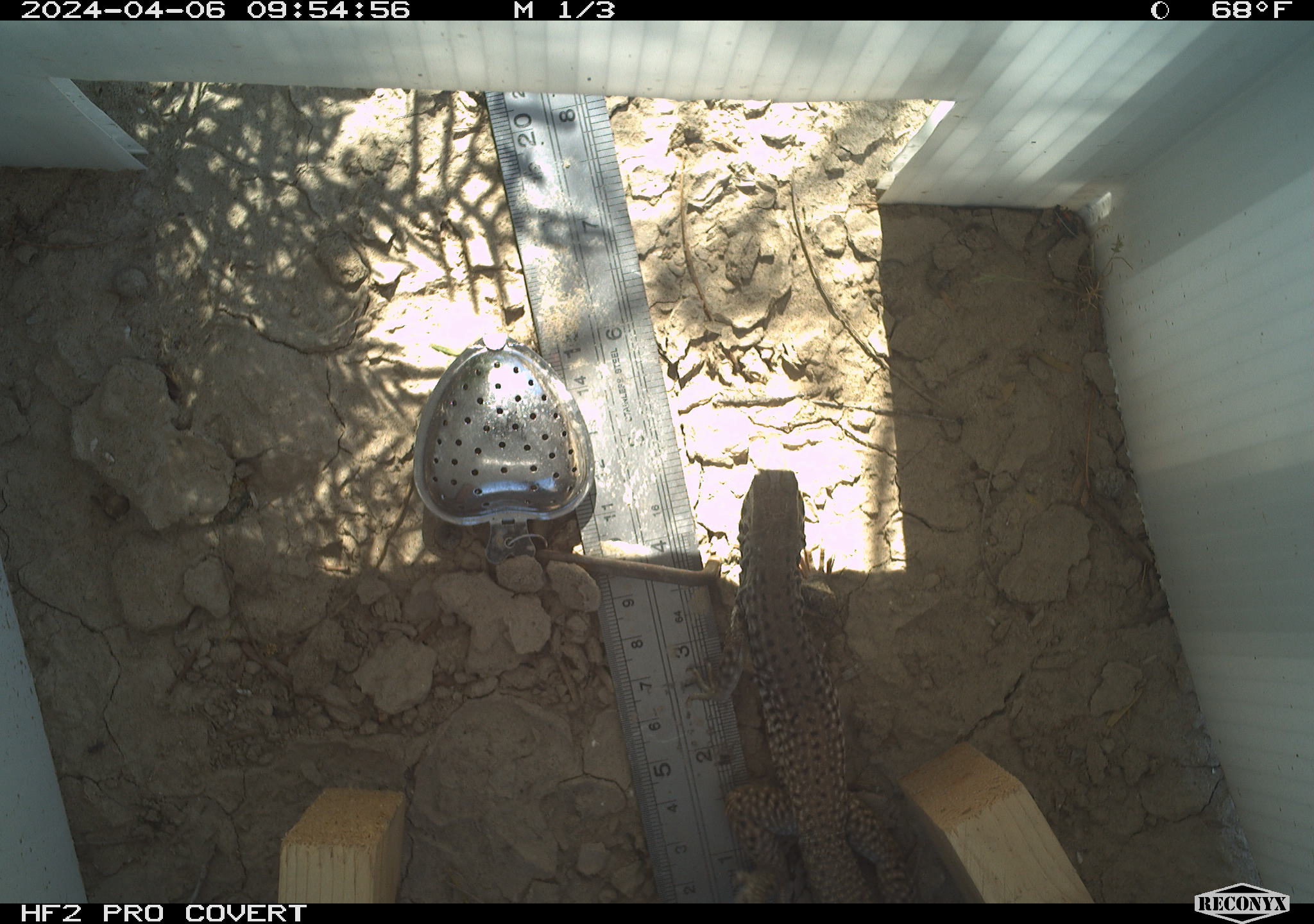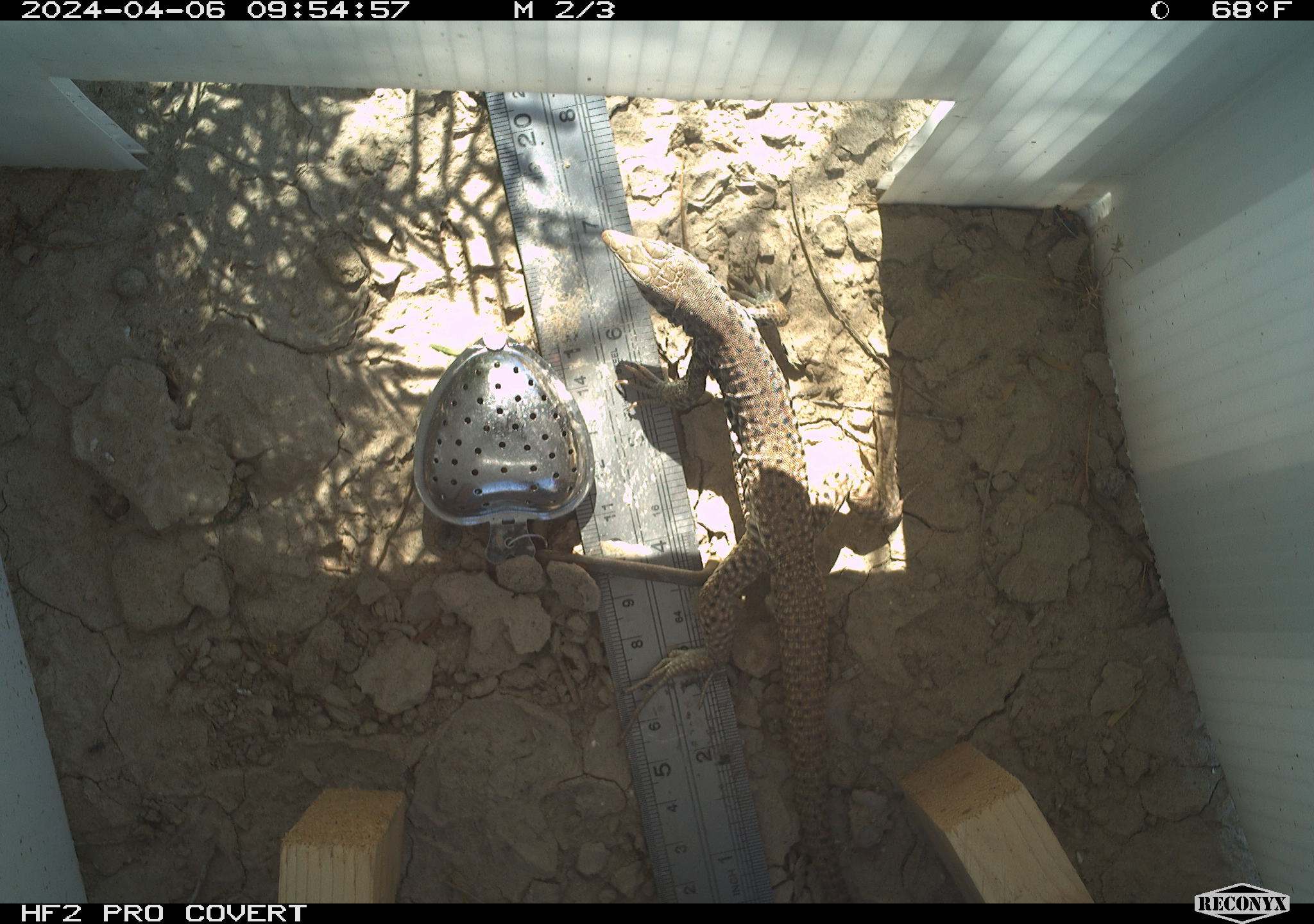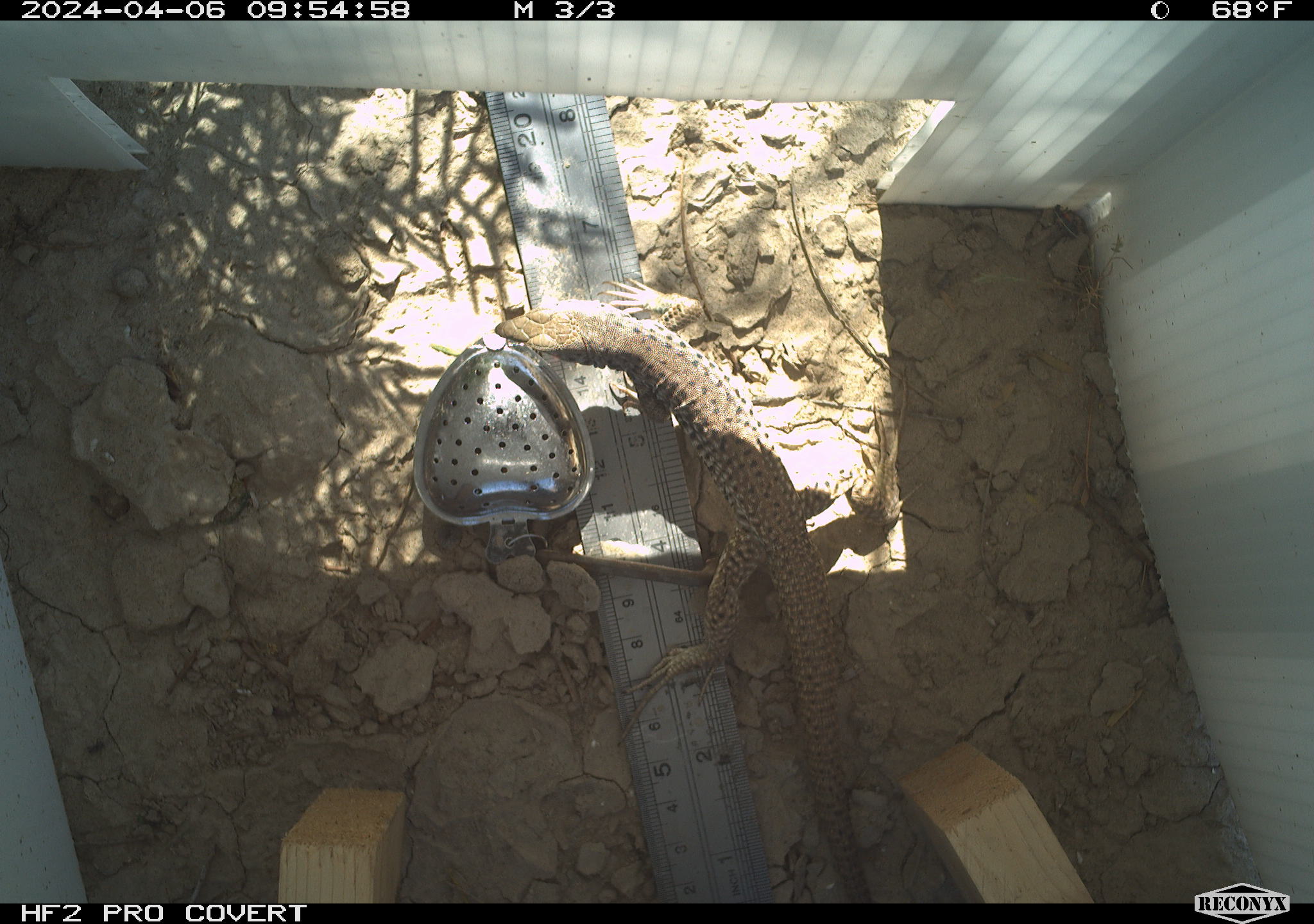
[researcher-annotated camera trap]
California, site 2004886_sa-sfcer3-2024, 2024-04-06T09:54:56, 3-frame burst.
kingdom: Animalia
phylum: Chordata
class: Reptilia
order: Squamata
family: Teiidae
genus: Aspidoscelis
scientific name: Aspidoscelis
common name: whiptail lizards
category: aspidoscelis species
Aspidoscelis species (whiptail lizards) (Aspidoscelis).